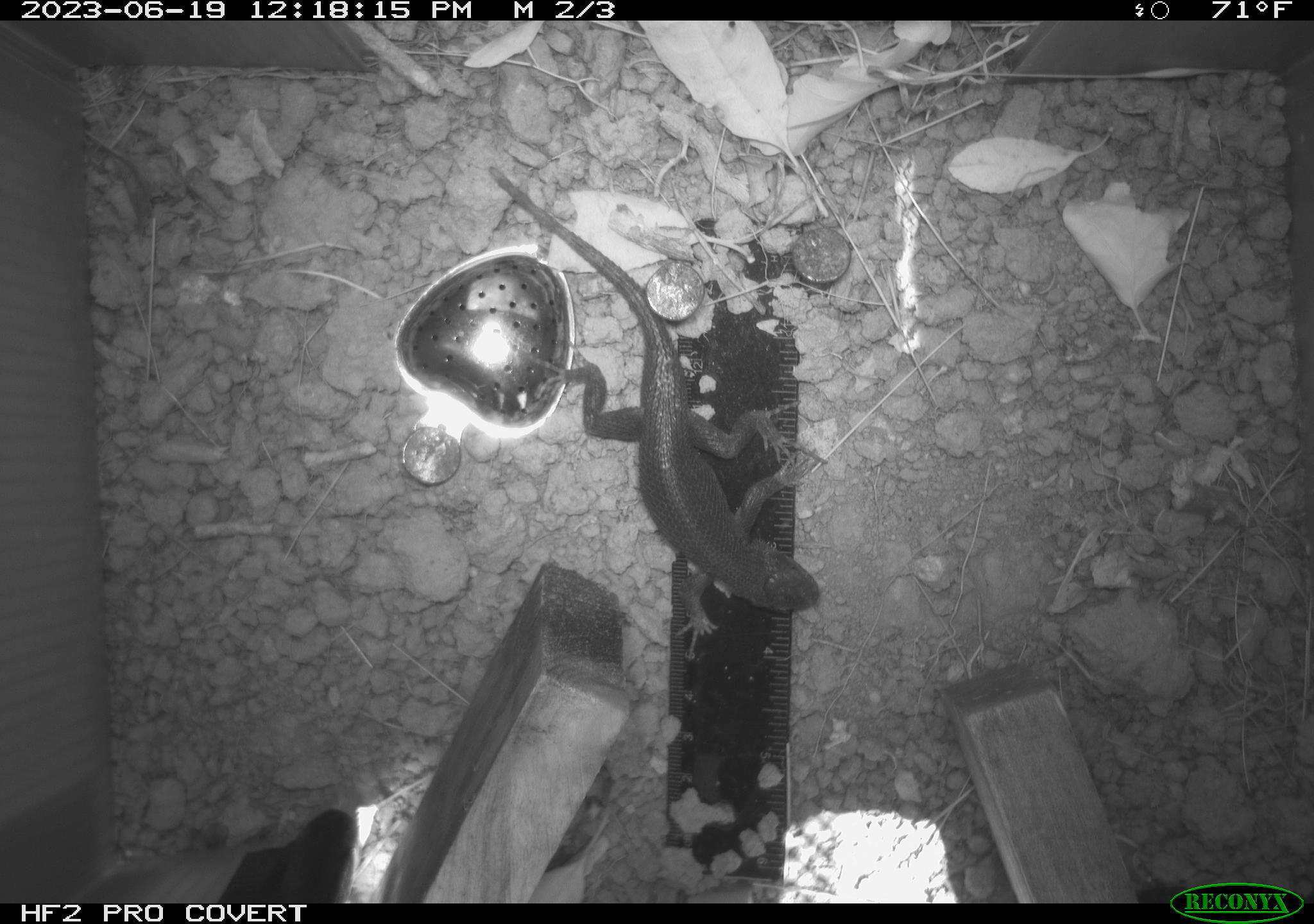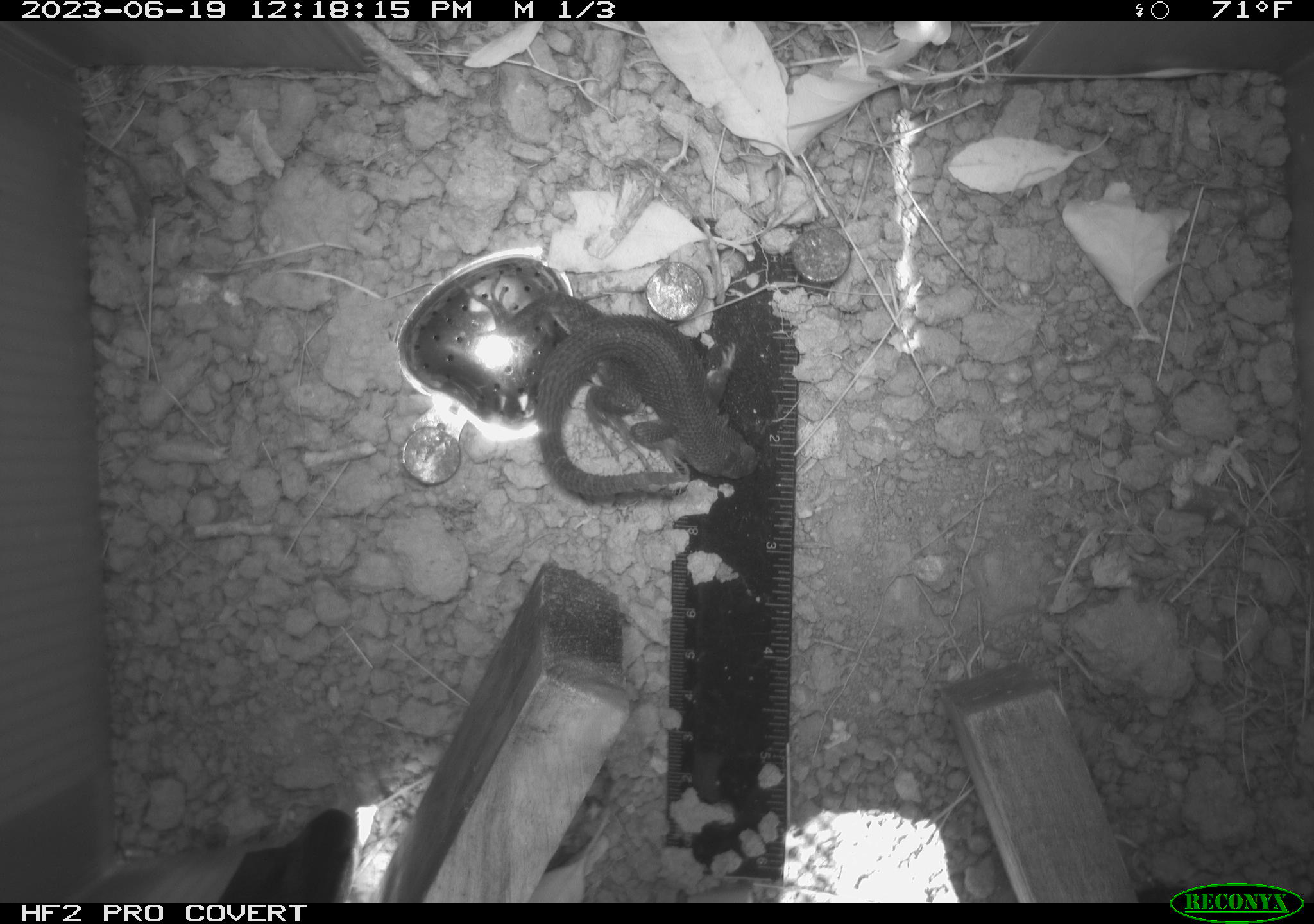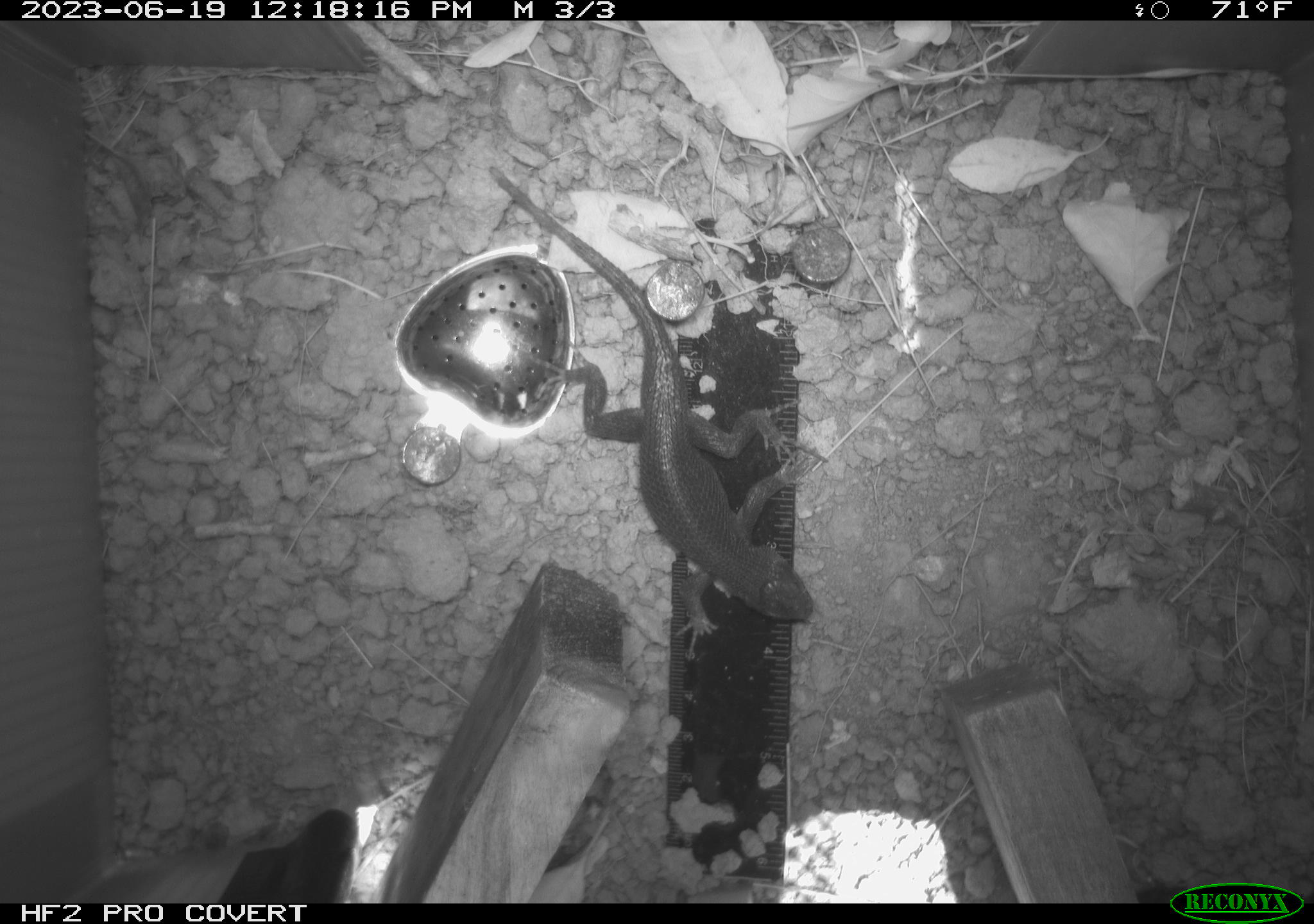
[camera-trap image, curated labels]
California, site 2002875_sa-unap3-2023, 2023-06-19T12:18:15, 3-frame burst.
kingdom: Animalia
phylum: Chordata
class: Reptilia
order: Squamata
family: Phrynosomatidae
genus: Sceloporus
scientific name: Sceloporus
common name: spiny lizards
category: sceloporus species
Sceloporus species (spiny lizards) (Sceloporus).